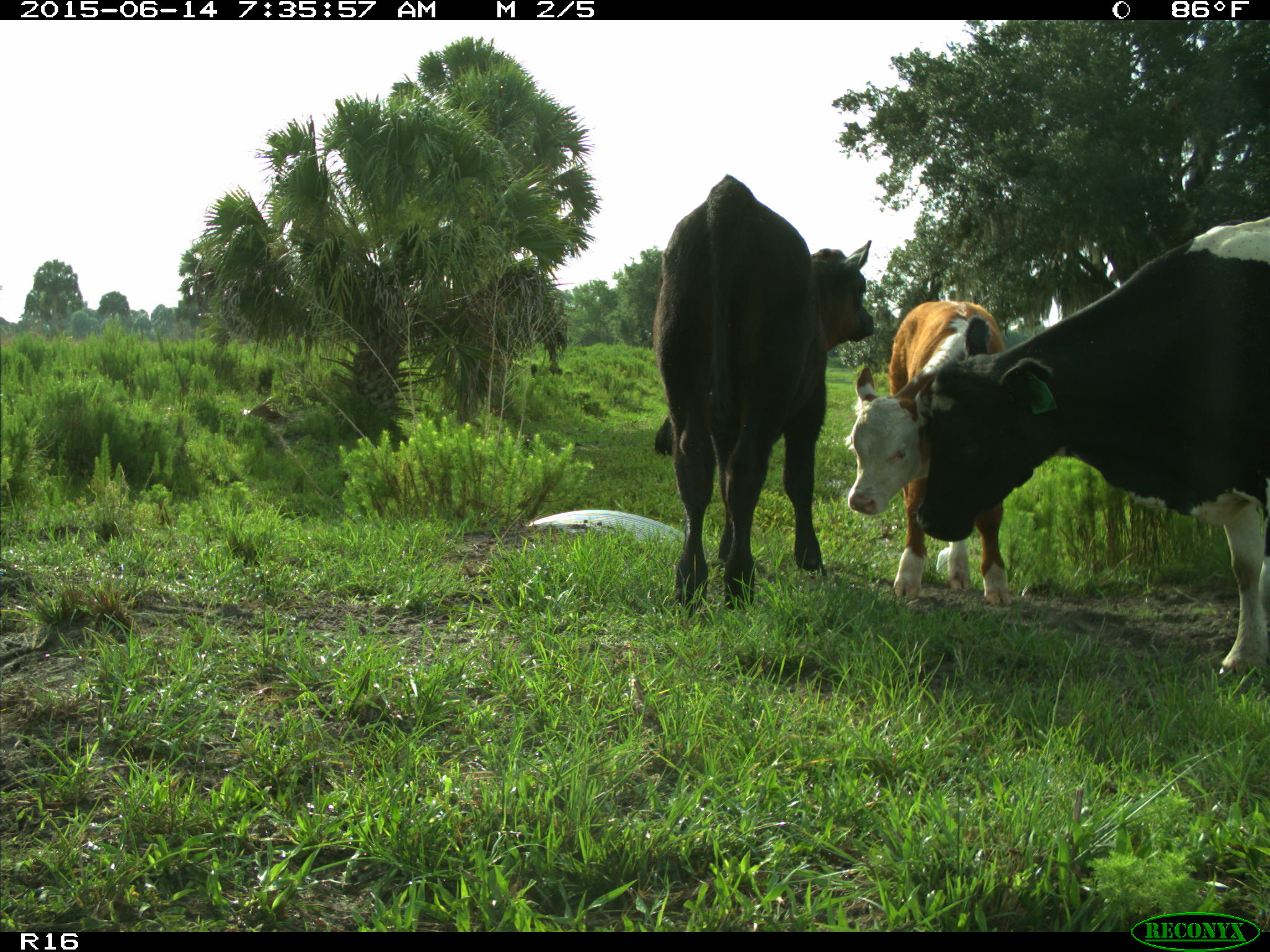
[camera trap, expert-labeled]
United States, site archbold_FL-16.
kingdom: Animalia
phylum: Chordata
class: Mammalia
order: Artiodactyla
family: Bovidae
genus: Bos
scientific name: Bos taurus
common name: domestic cow